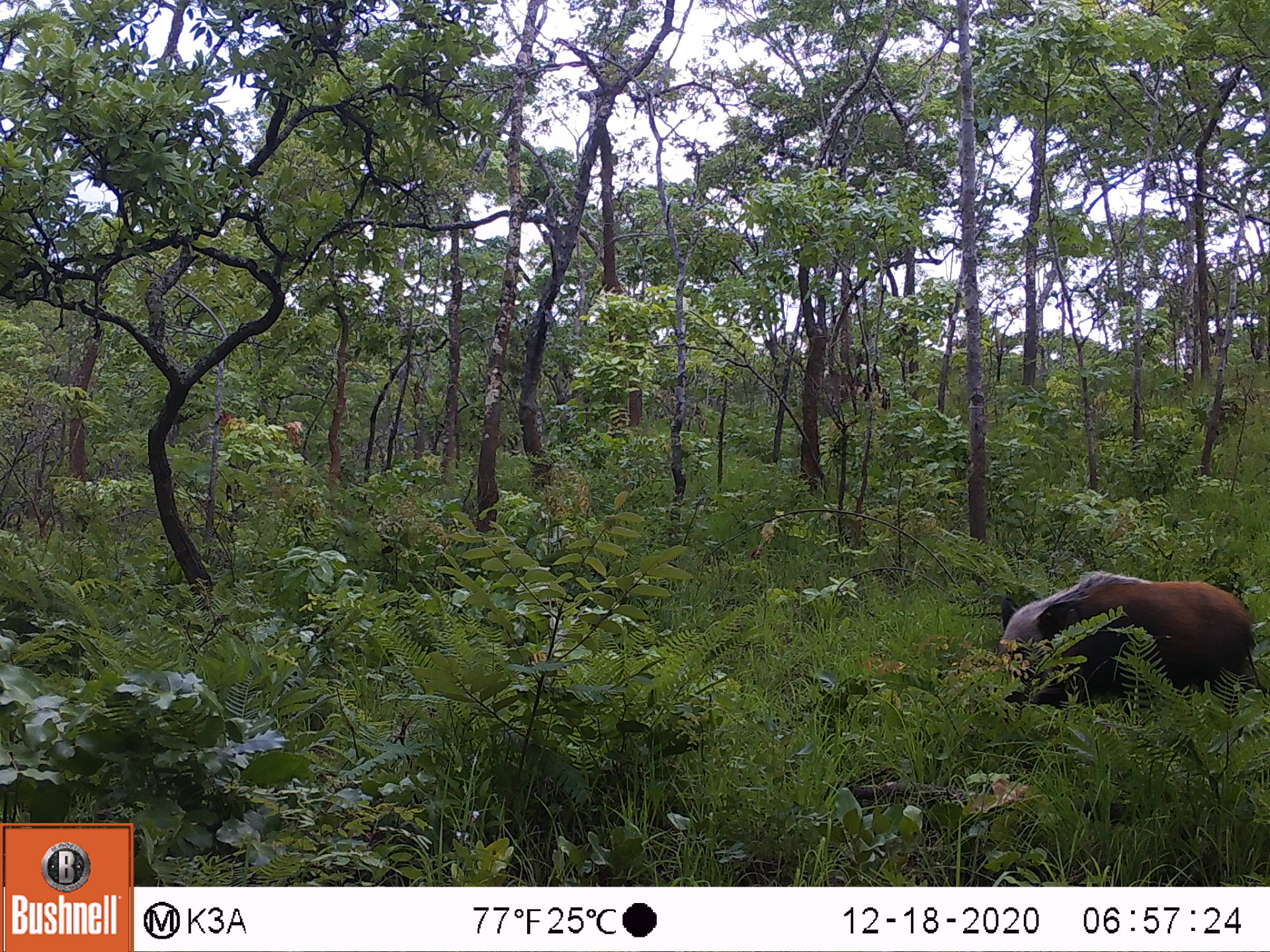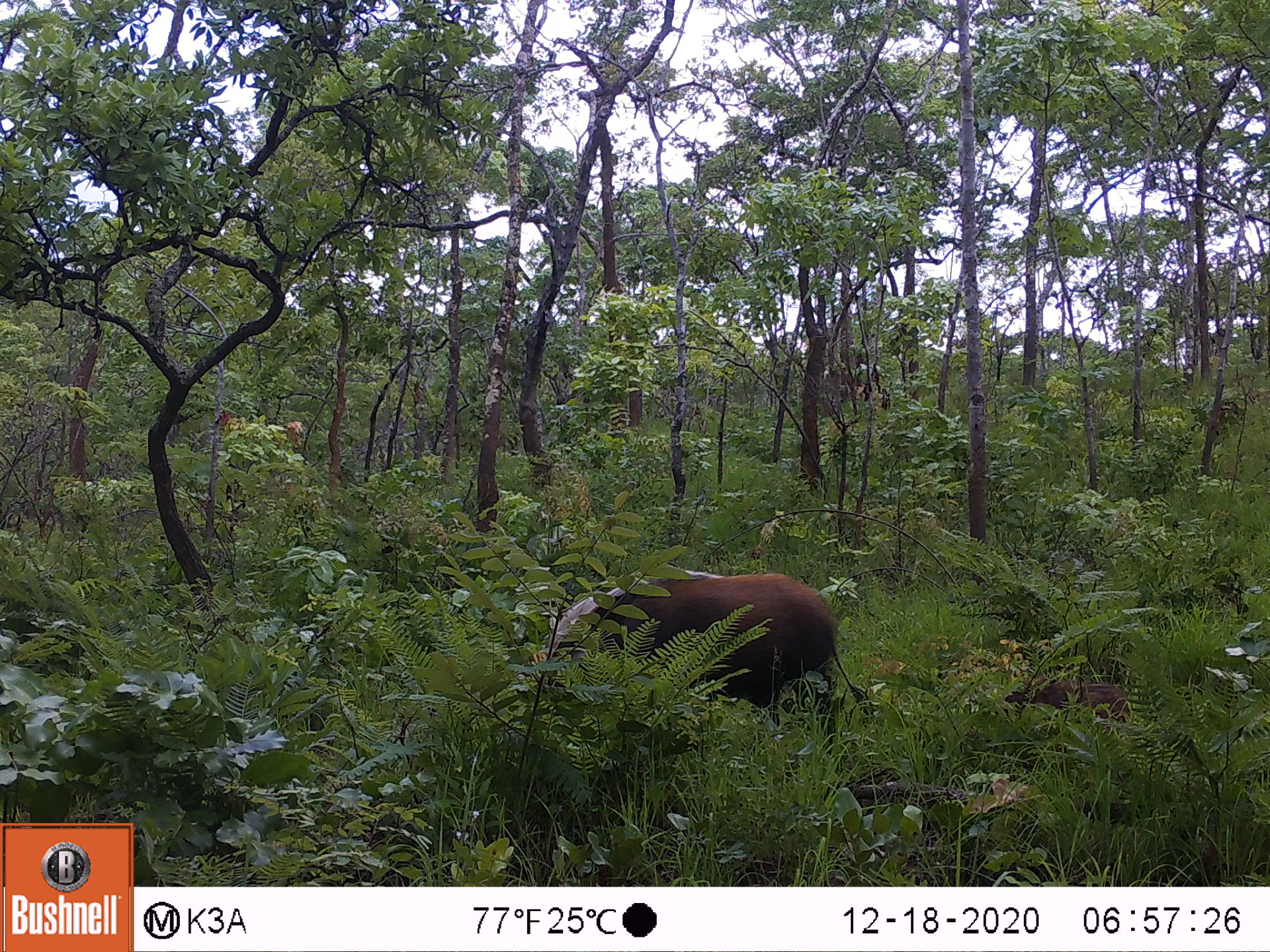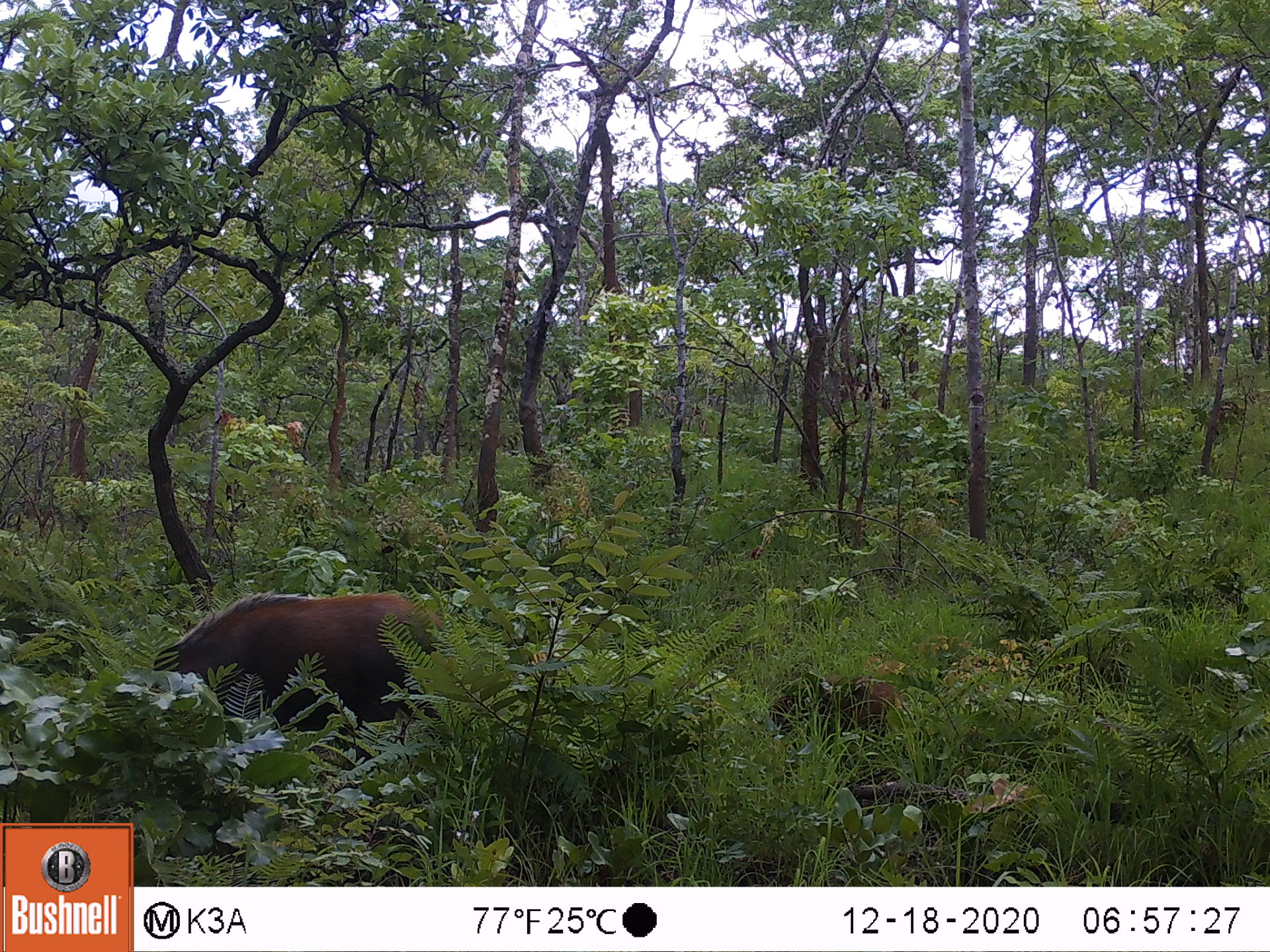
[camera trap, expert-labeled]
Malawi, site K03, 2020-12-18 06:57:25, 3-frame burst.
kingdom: Animalia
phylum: Chordata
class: Mammalia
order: Artiodactyla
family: Suidae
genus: Potamochoerus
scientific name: Potamochoerus larvatus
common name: bushpig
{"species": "bushpig (Potamochoerus larvatus)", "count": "1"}